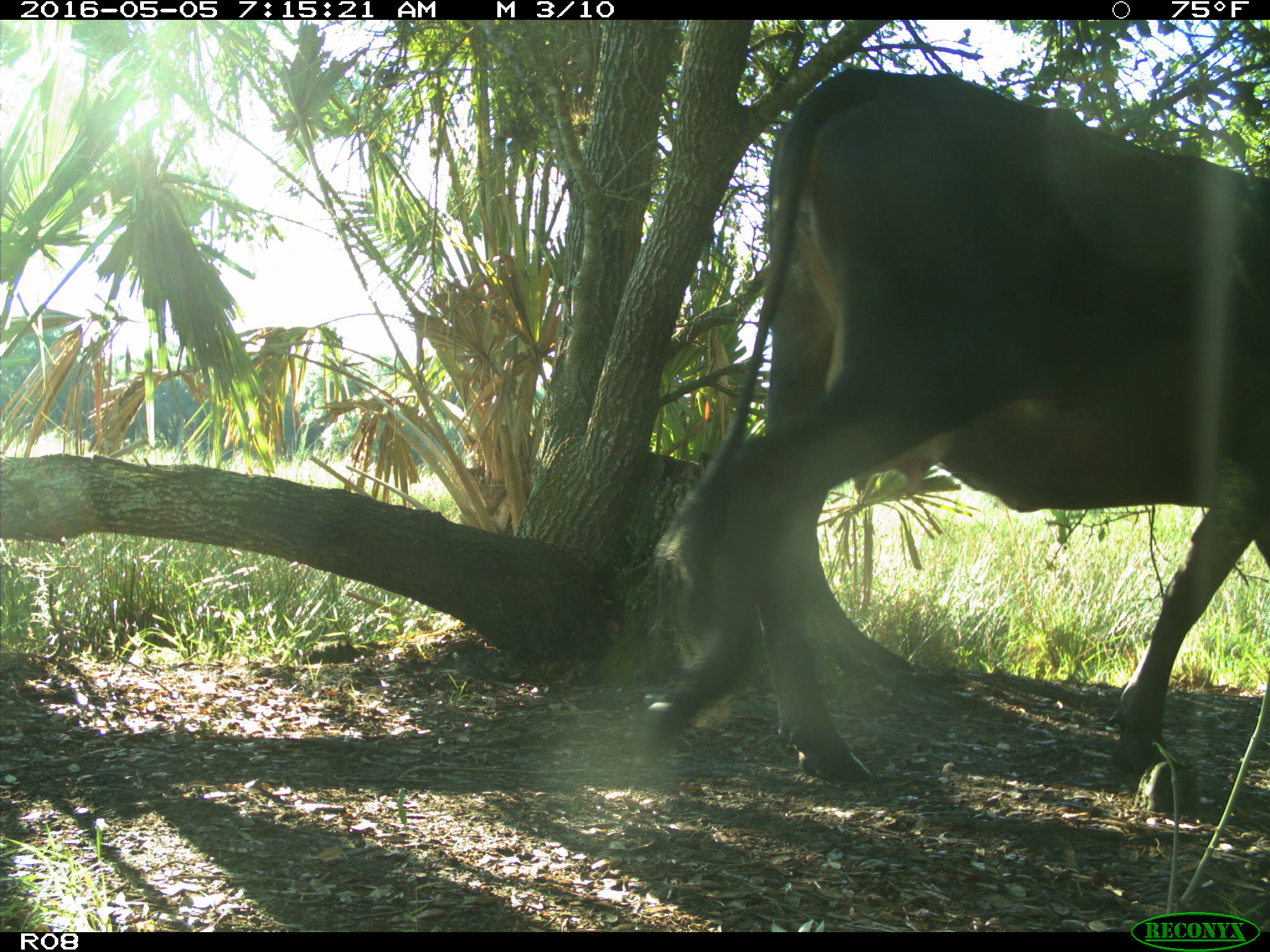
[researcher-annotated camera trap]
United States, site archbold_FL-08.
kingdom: Animalia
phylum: Chordata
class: Mammalia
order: Artiodactyla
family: Bovidae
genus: Bos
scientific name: Bos taurus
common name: domestic cow